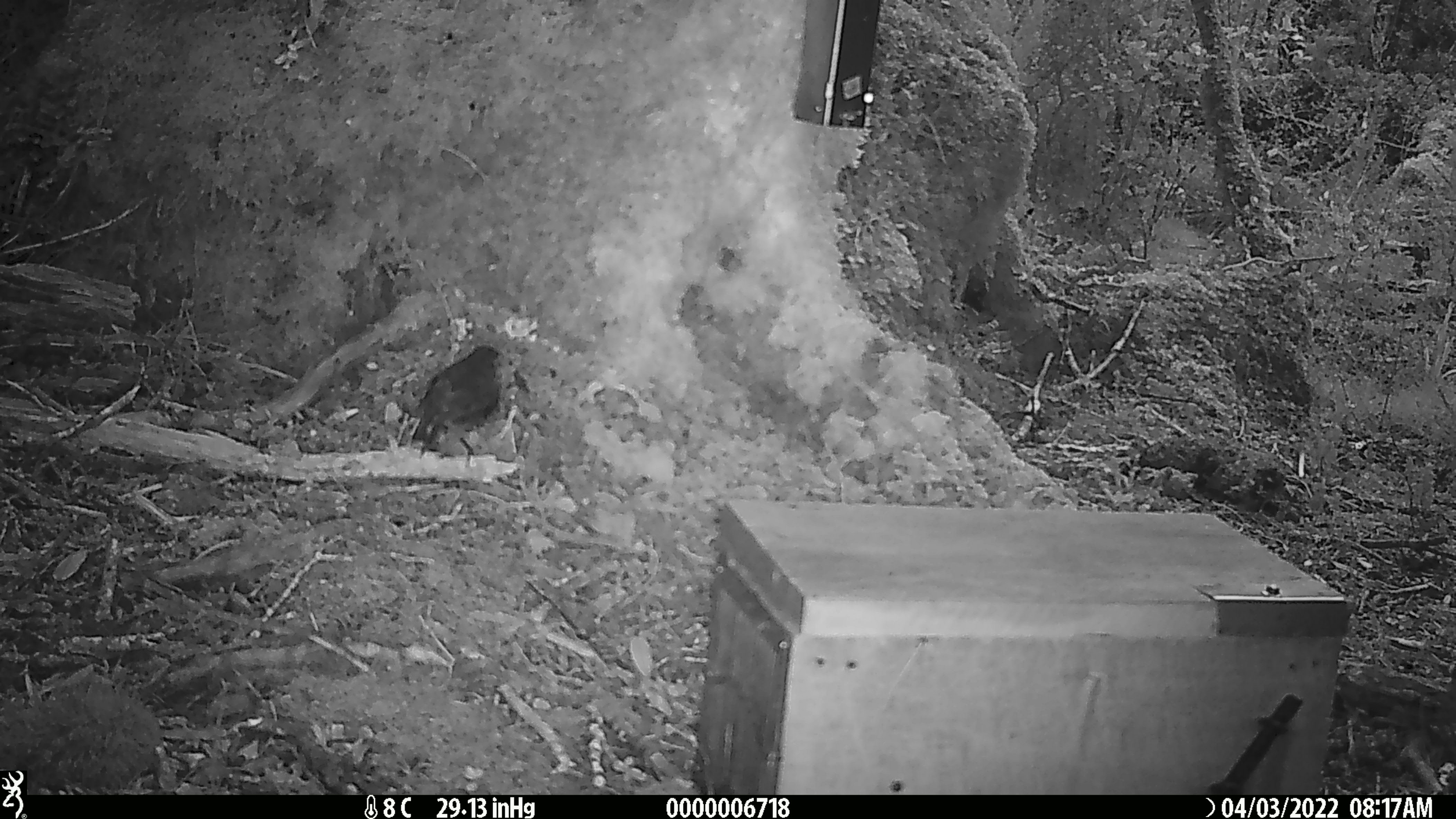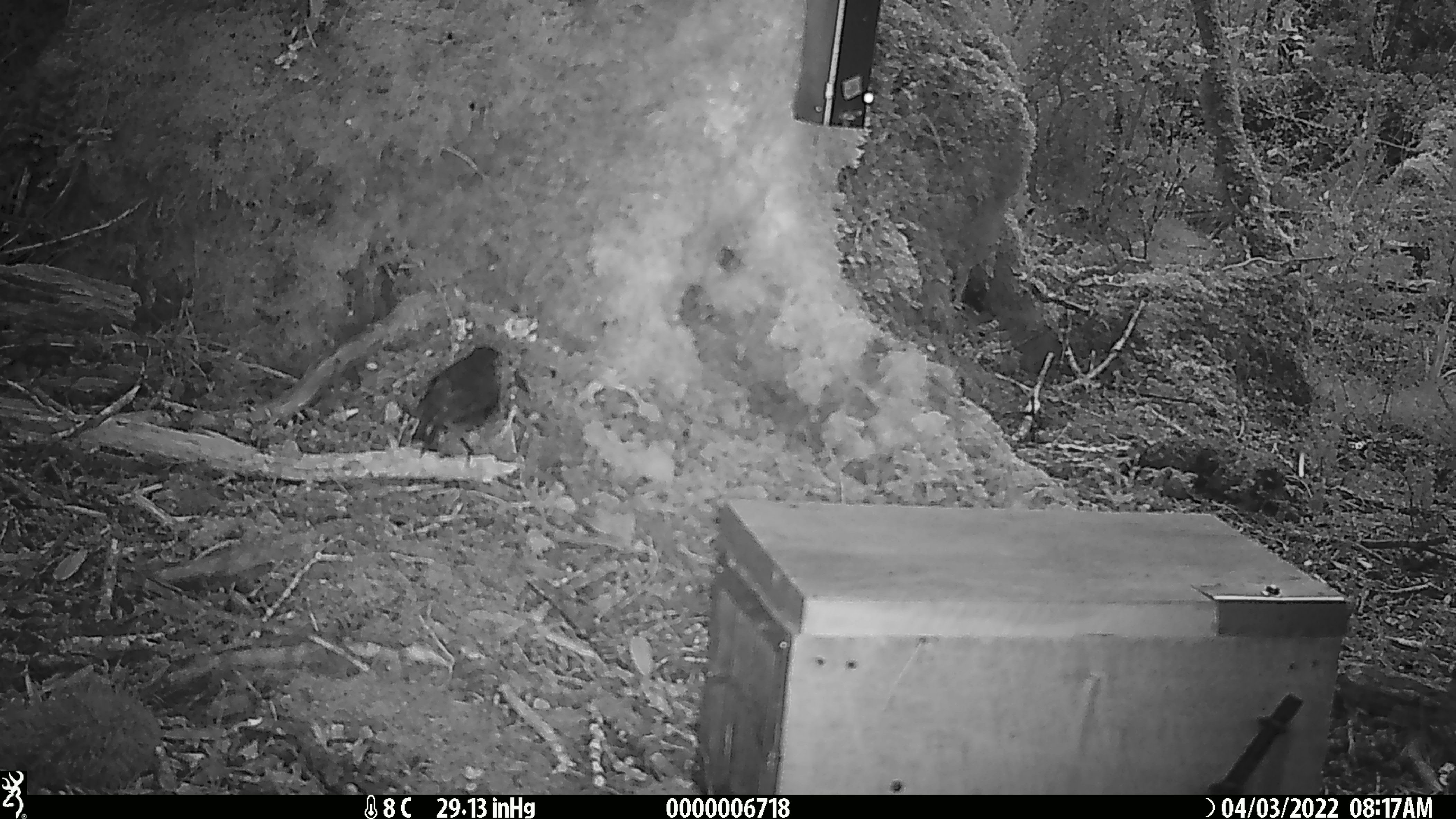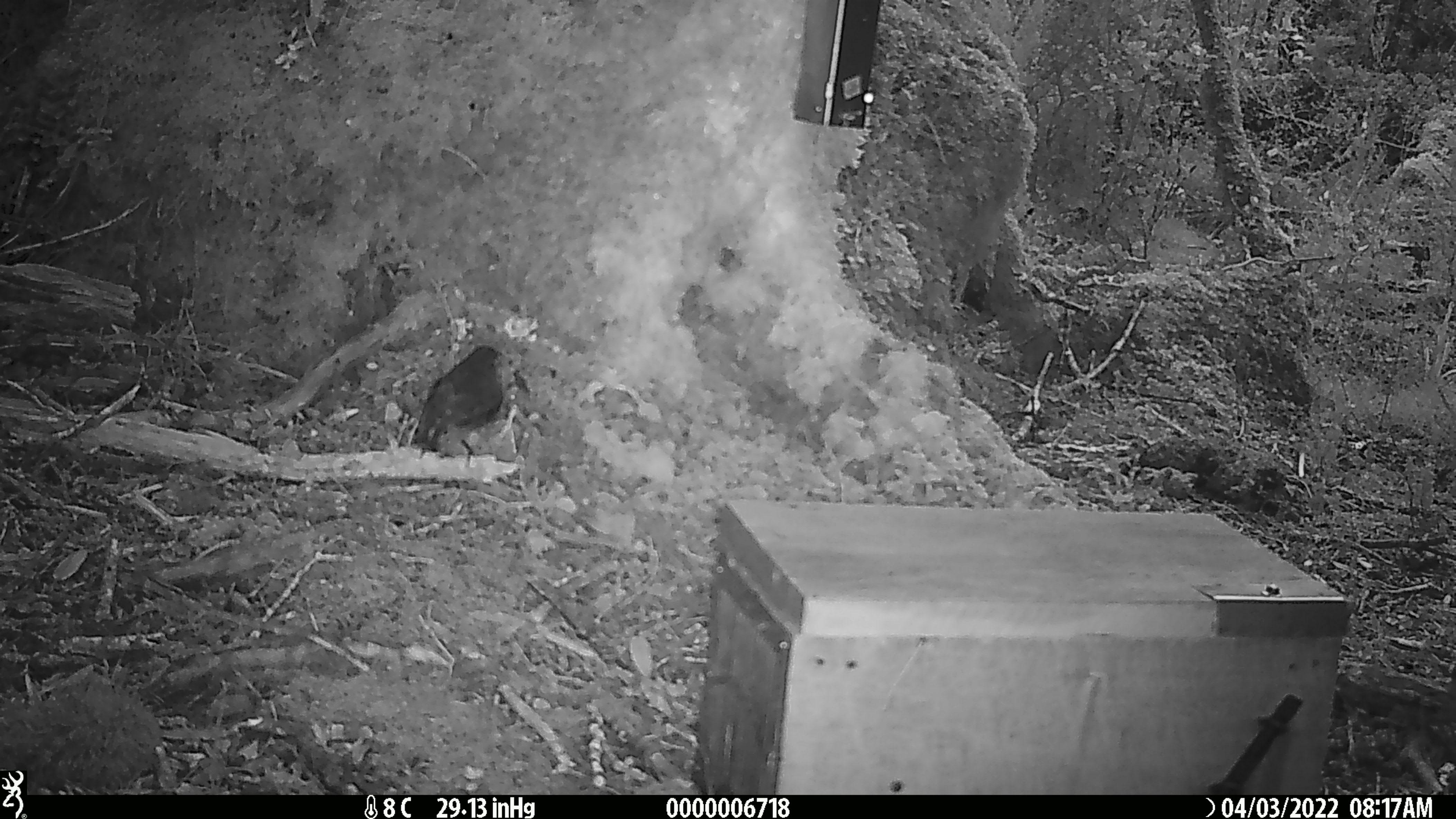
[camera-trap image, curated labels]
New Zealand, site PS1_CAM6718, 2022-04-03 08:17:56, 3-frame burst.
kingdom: Animalia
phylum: Chordata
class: Aves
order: Passeriformes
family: Petroicidae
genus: Petroica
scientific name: Petroica australis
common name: new zealand robin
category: robin